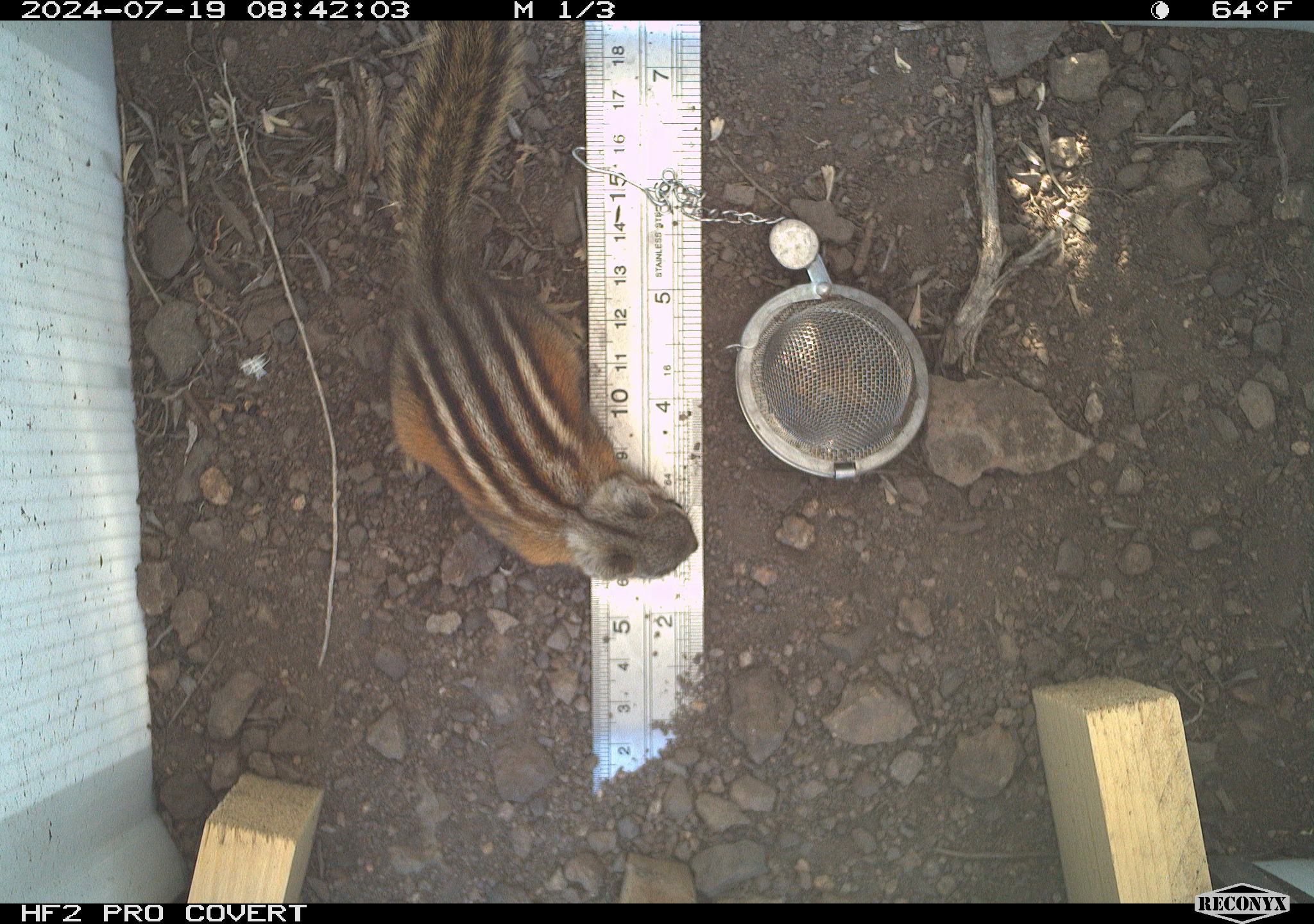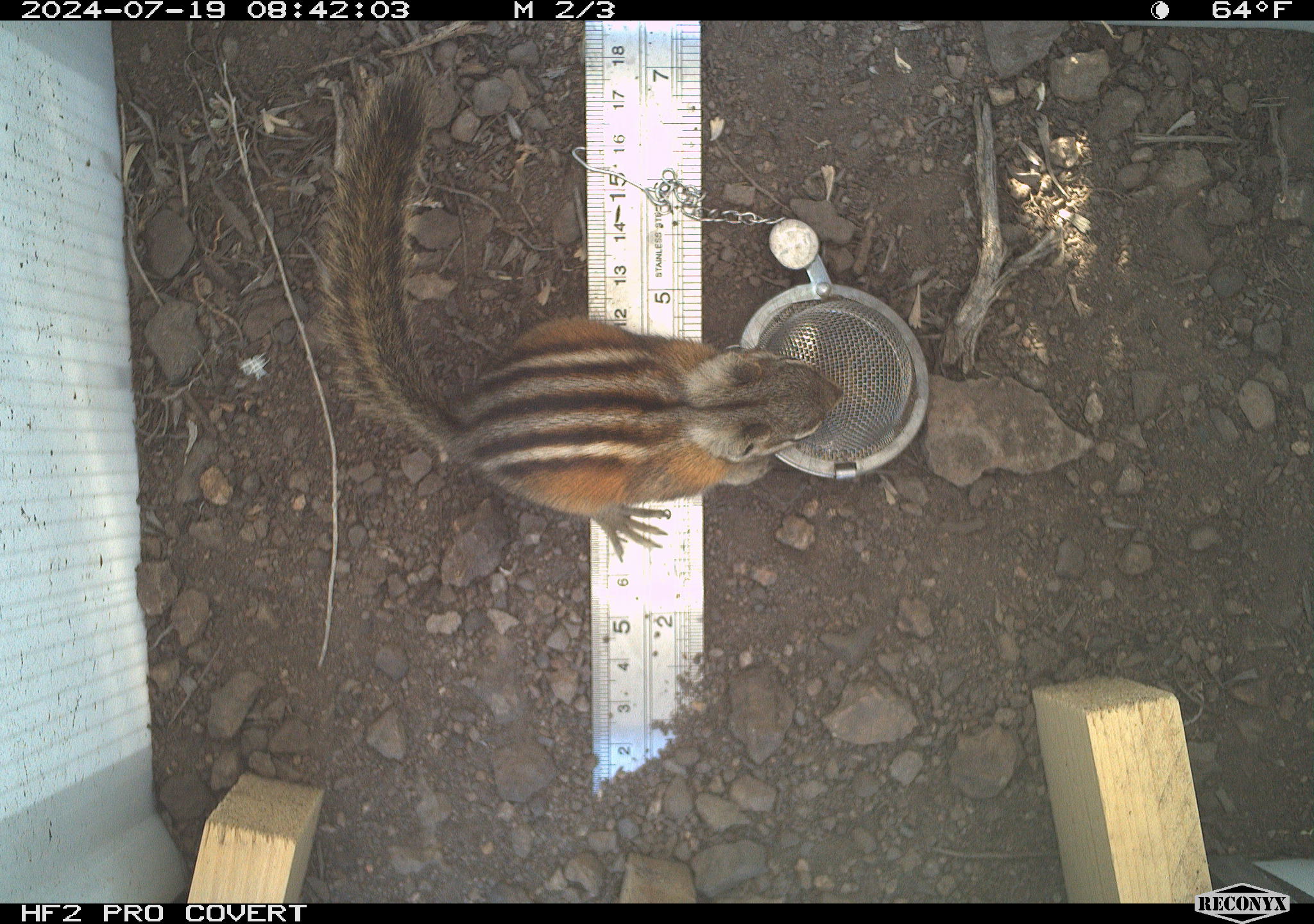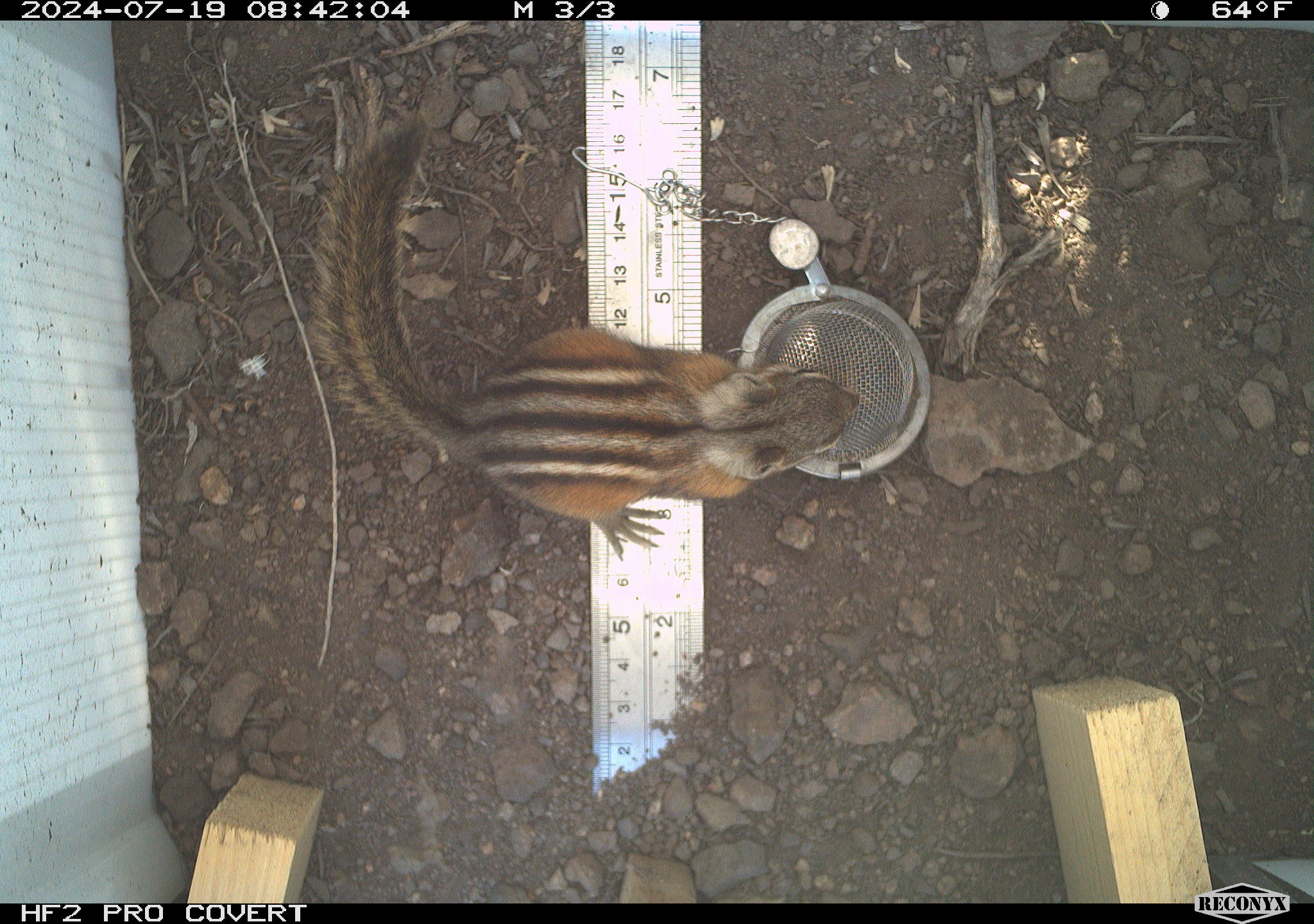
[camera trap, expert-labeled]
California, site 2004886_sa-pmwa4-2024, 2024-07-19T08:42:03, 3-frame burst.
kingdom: Animalia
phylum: Chordata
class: Mammalia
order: Rodentia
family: Sciuridae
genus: Neotamias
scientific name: Neotamias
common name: western chipmunks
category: neotamias species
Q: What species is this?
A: Neotamias species (western chipmunks) (Neotamias).